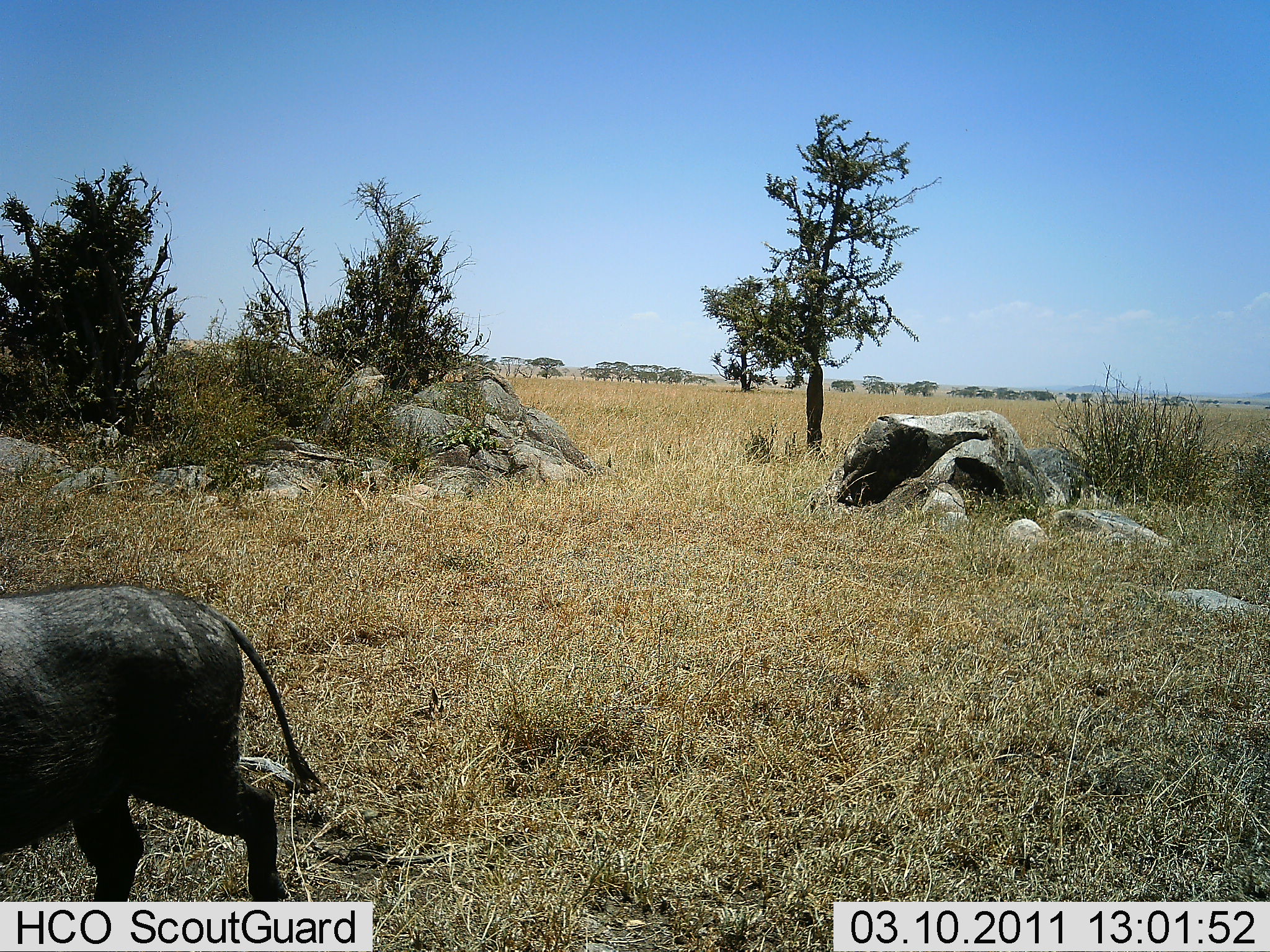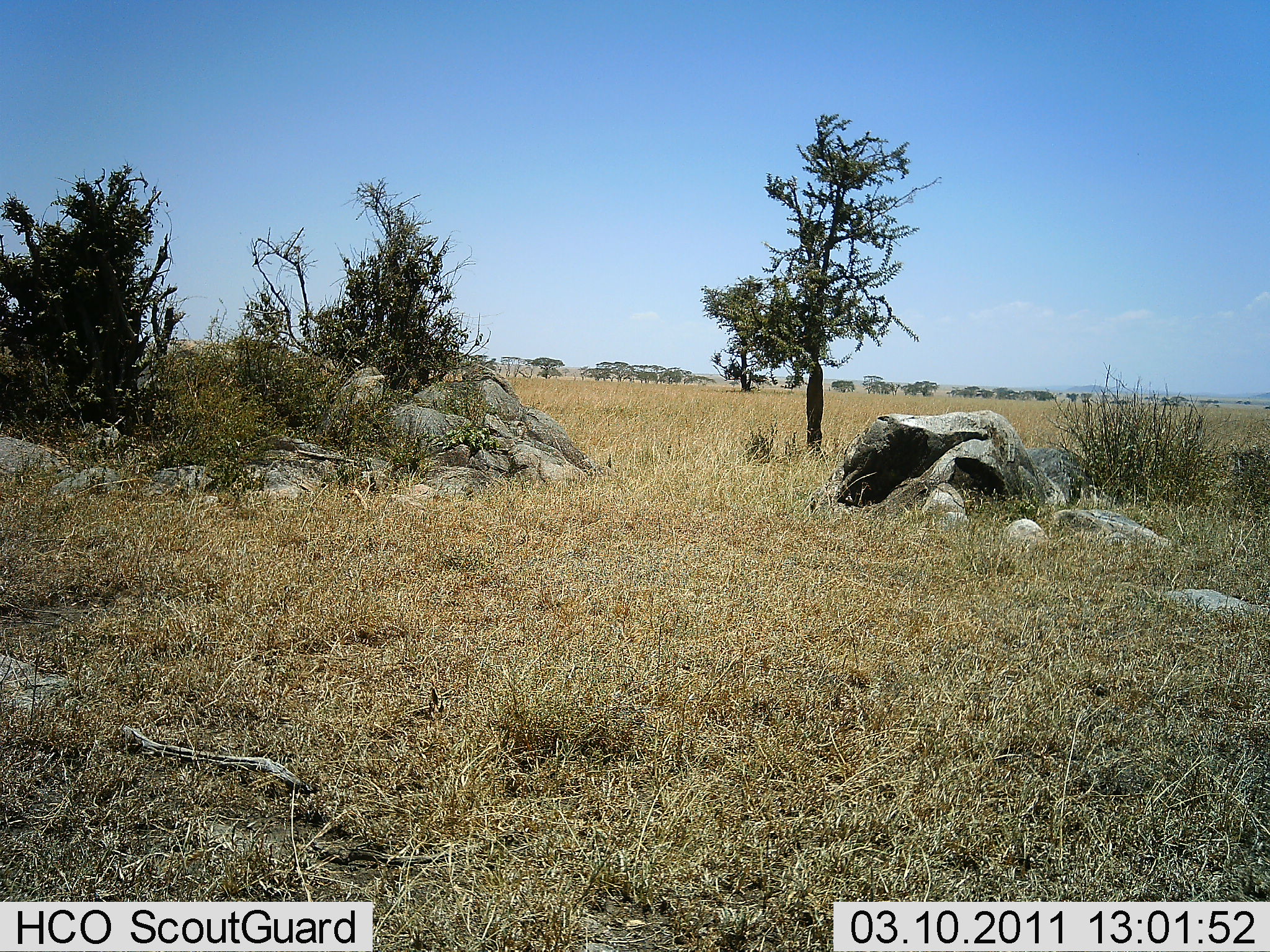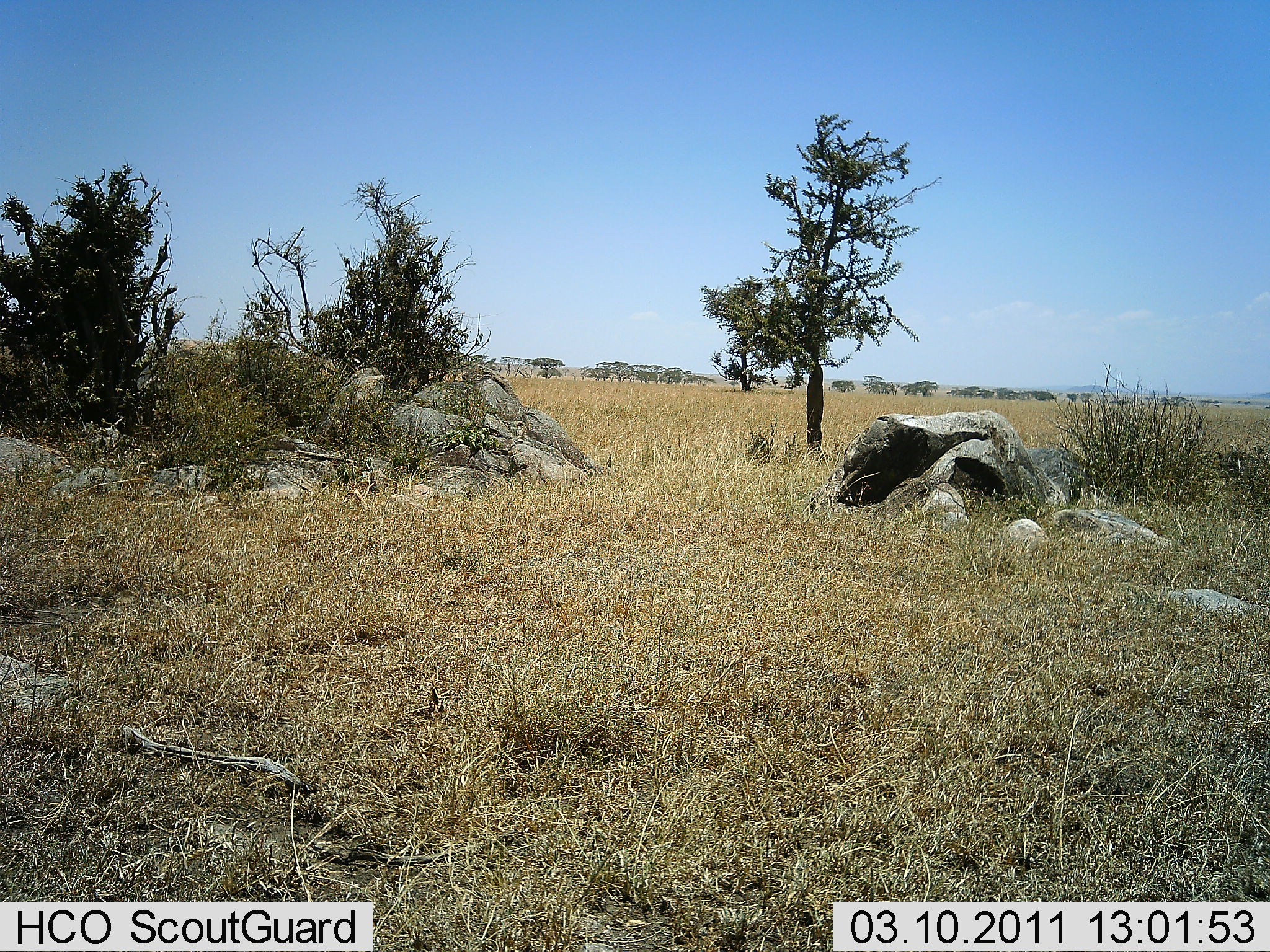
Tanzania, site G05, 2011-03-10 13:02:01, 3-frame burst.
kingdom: Animalia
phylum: Chordata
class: Mammalia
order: Artiodactyla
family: Suidae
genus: Phacochoerus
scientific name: Phacochoerus africanus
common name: warthog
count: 1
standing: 0%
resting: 8%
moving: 92%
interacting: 0%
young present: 0%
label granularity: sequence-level